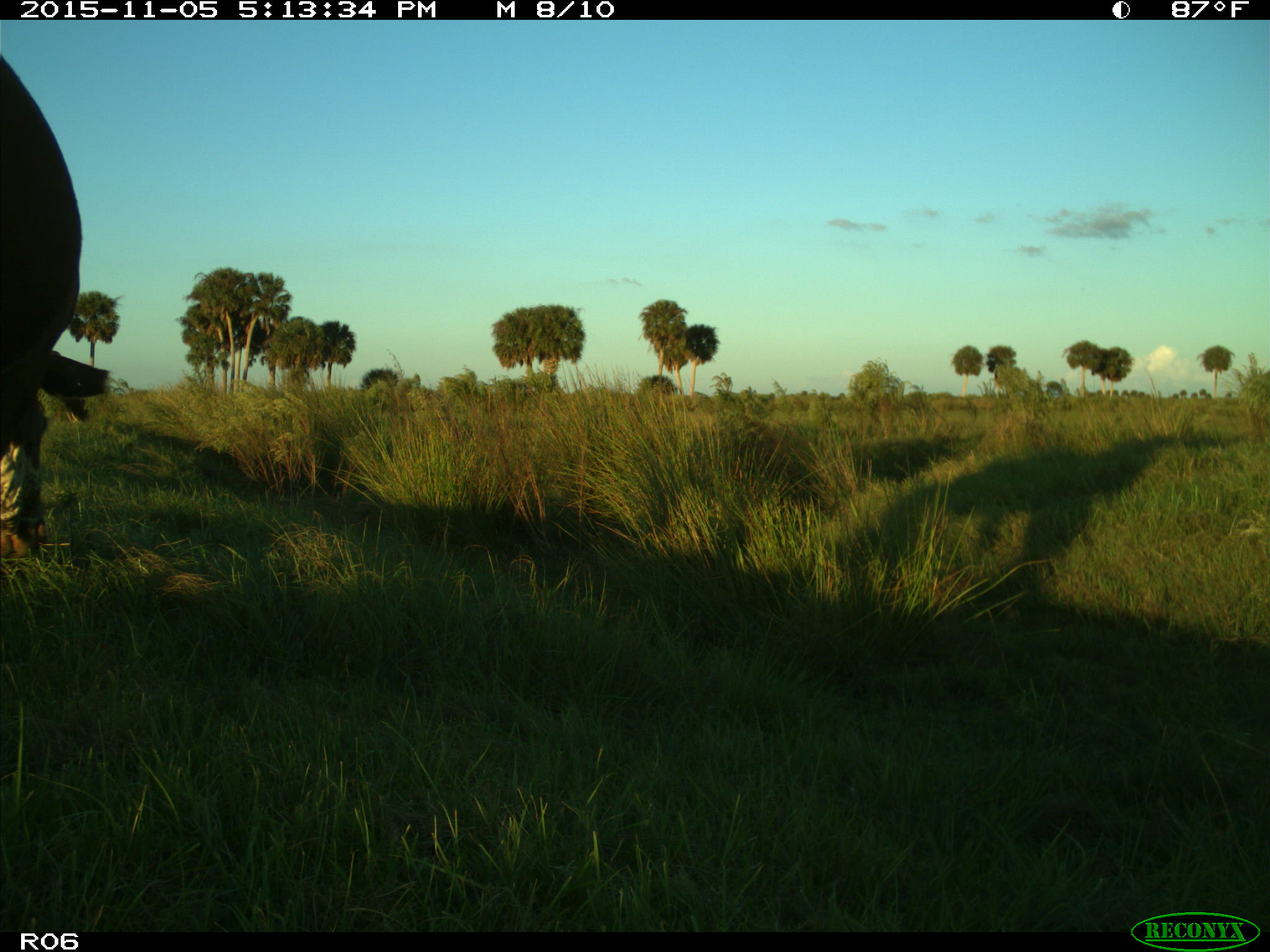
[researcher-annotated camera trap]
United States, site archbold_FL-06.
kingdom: Animalia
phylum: Chordata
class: Mammalia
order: Artiodactyla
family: Bovidae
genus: Bos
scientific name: Bos taurus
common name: domestic cow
Bos taurus (domestic cow).